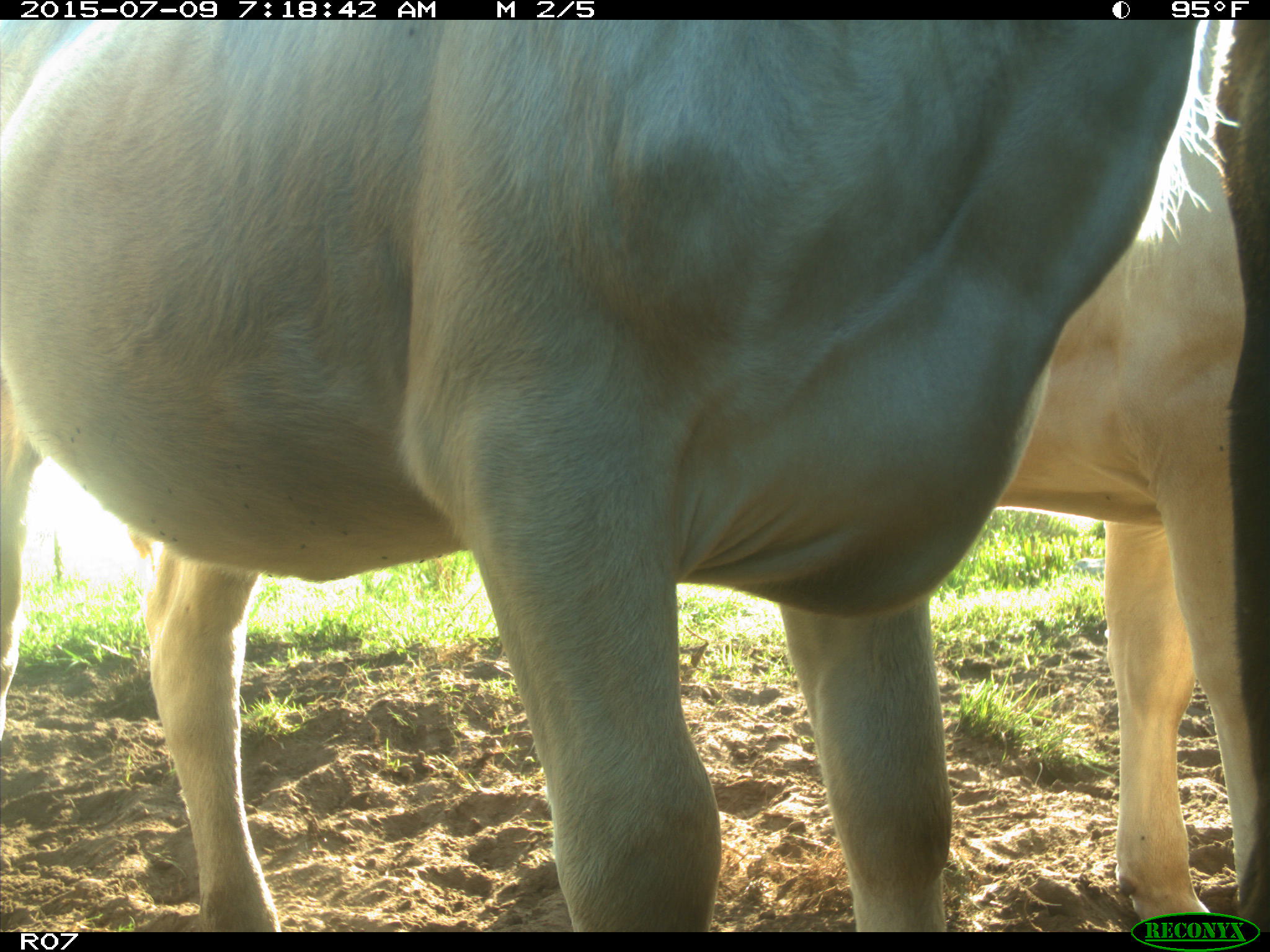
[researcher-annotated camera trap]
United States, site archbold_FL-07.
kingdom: Animalia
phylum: Chordata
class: Mammalia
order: Artiodactyla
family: Bovidae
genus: Bos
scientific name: Bos taurus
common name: domestic cow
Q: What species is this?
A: Bos taurus (domestic cow).